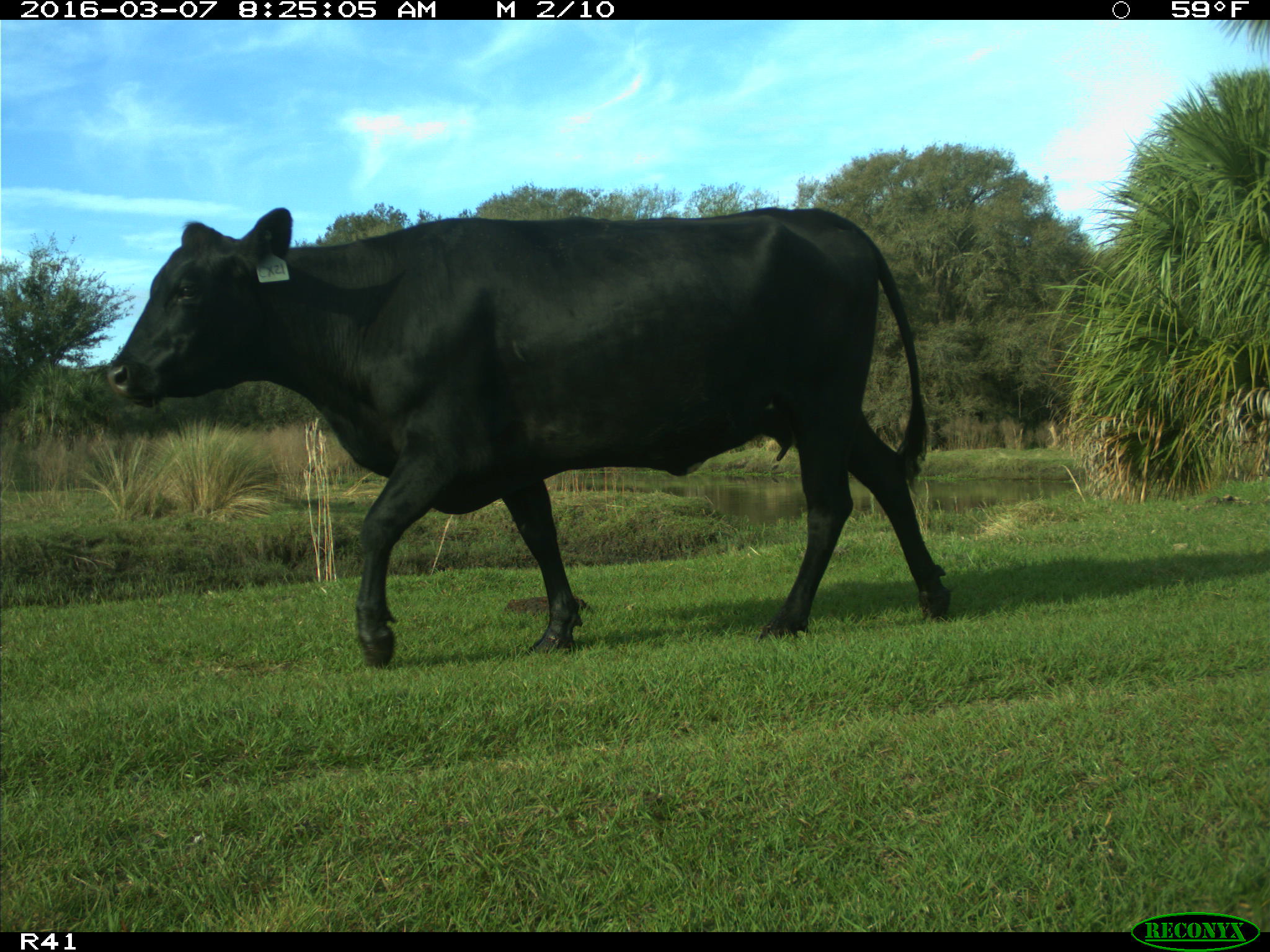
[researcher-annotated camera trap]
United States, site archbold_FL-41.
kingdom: Animalia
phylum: Chordata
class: Mammalia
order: Artiodactyla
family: Bovidae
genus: Bos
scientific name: Bos taurus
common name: domestic cow